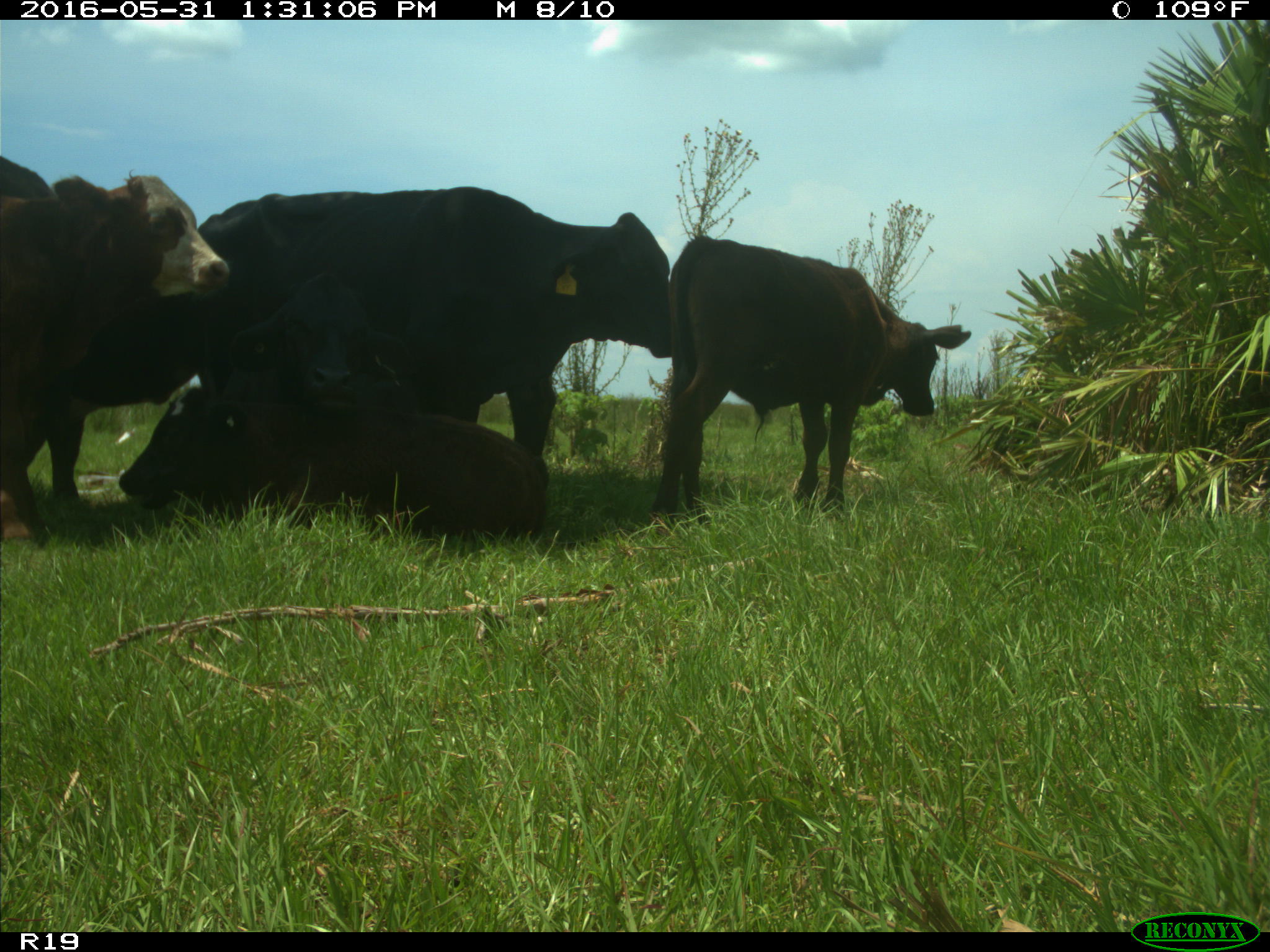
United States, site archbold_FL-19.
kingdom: Animalia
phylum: Chordata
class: Mammalia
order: Artiodactyla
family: Bovidae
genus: Bos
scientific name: Bos taurus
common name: domestic cow